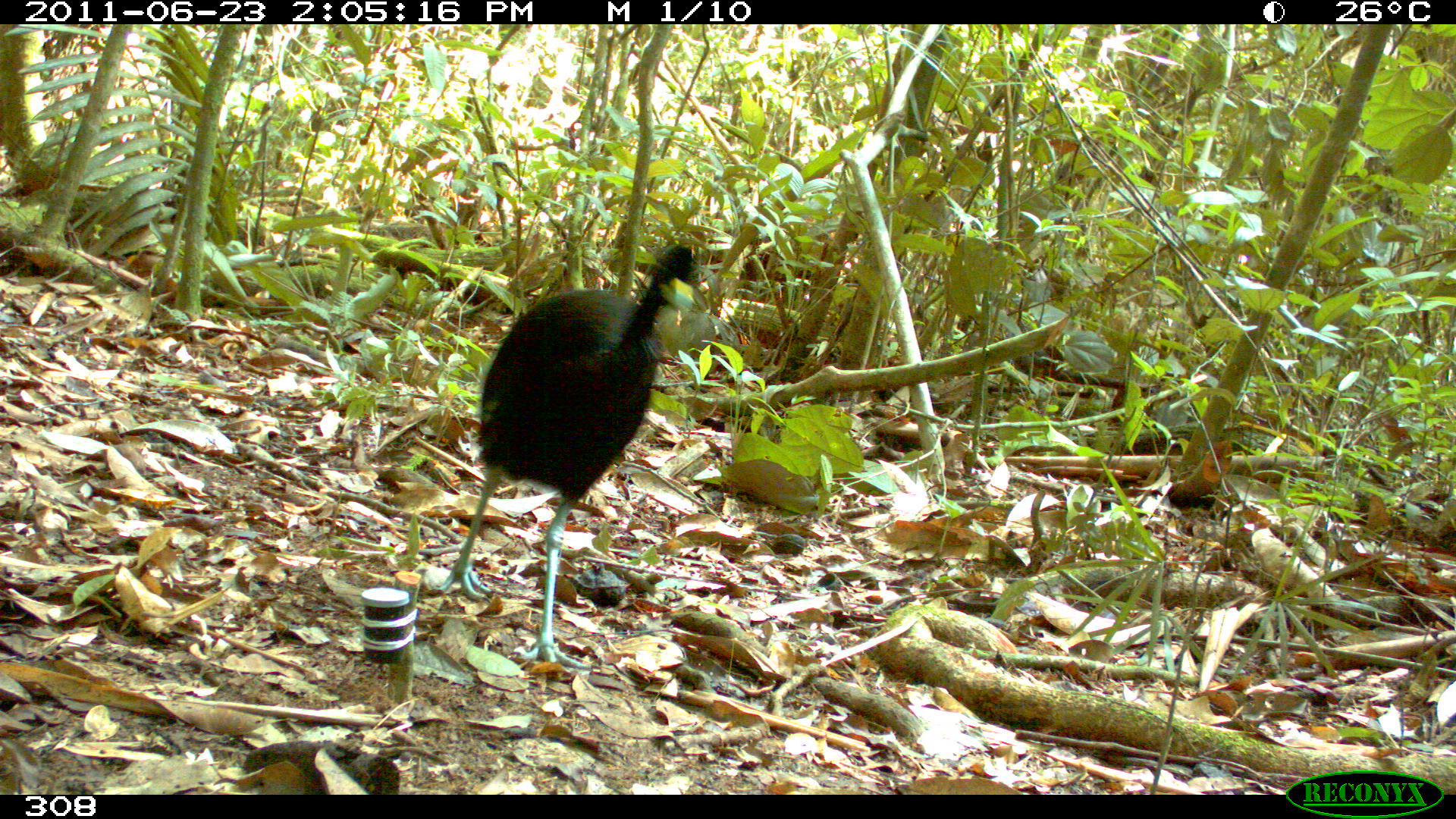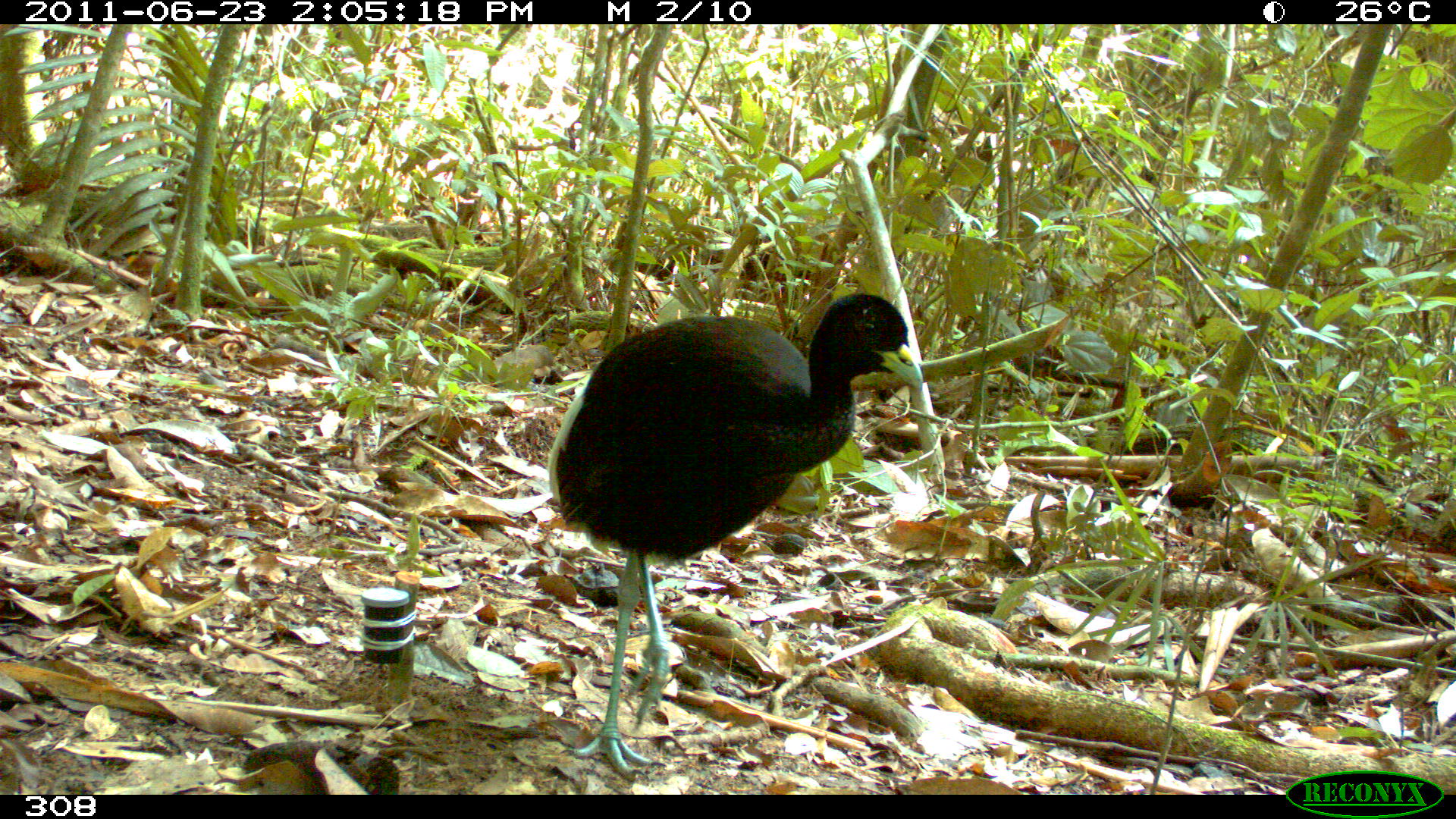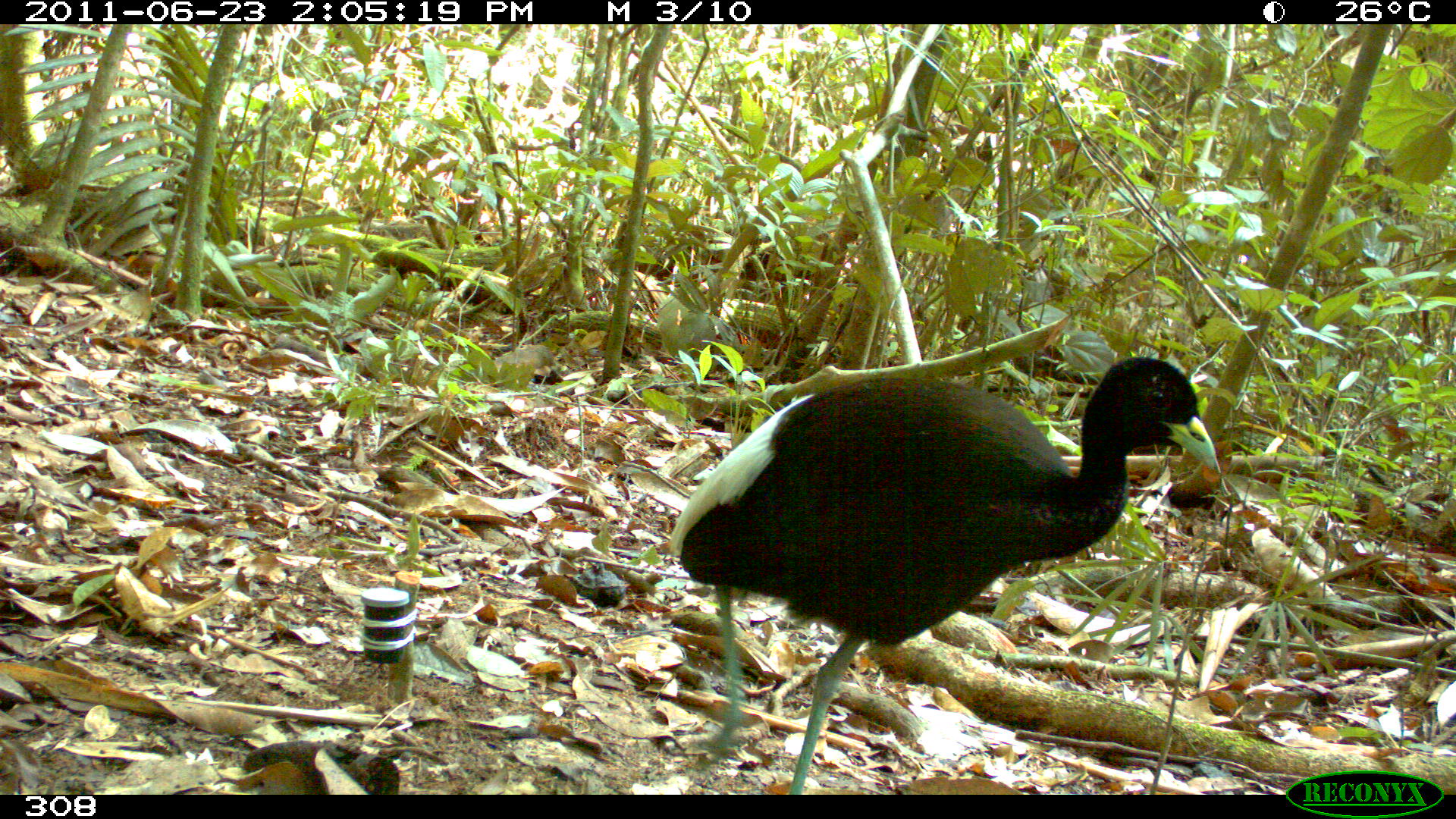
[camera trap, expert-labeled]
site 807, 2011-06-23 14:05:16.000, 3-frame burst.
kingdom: Animalia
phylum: Chordata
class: Aves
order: Gruiformes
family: Psophiidae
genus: Psophia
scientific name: Psophia leucoptera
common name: pale-winged trumpeter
Psophia leucoptera (pale-winged trumpeter).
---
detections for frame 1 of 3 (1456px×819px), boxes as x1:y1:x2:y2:
psophia leucoptera: 429:241:700:670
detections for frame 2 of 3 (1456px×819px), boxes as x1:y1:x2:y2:
psophia leucoptera: 548:291:924:783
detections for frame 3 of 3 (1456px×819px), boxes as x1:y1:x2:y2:
psophia leucoptera: 667:353:1221:790